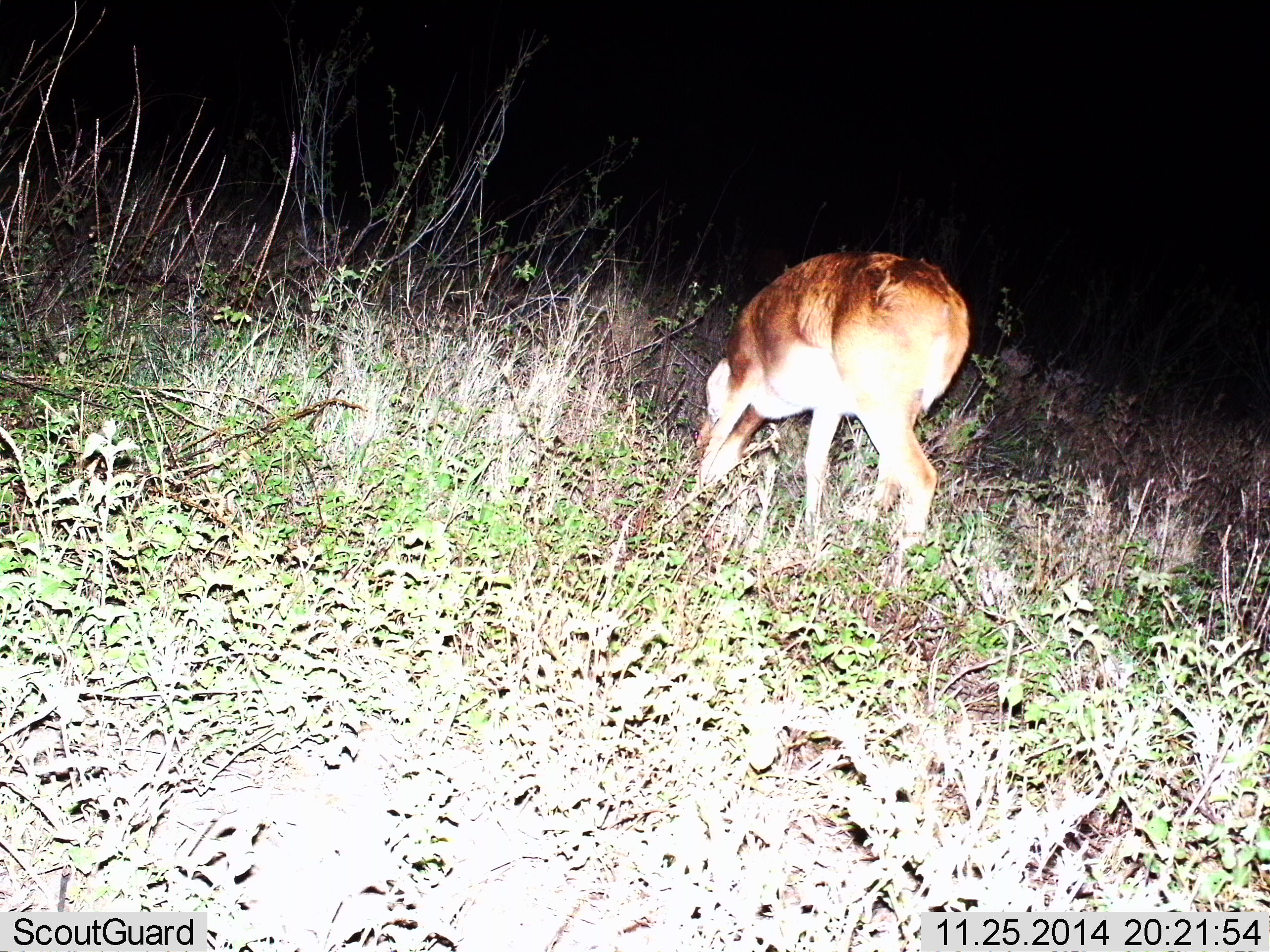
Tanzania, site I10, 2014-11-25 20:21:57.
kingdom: Animalia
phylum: Chordata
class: Mammalia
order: Artiodactyla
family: Bovidae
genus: Redunca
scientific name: Redunca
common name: reedbuck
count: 1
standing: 30%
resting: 0%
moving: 10%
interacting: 0%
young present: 0%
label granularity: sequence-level